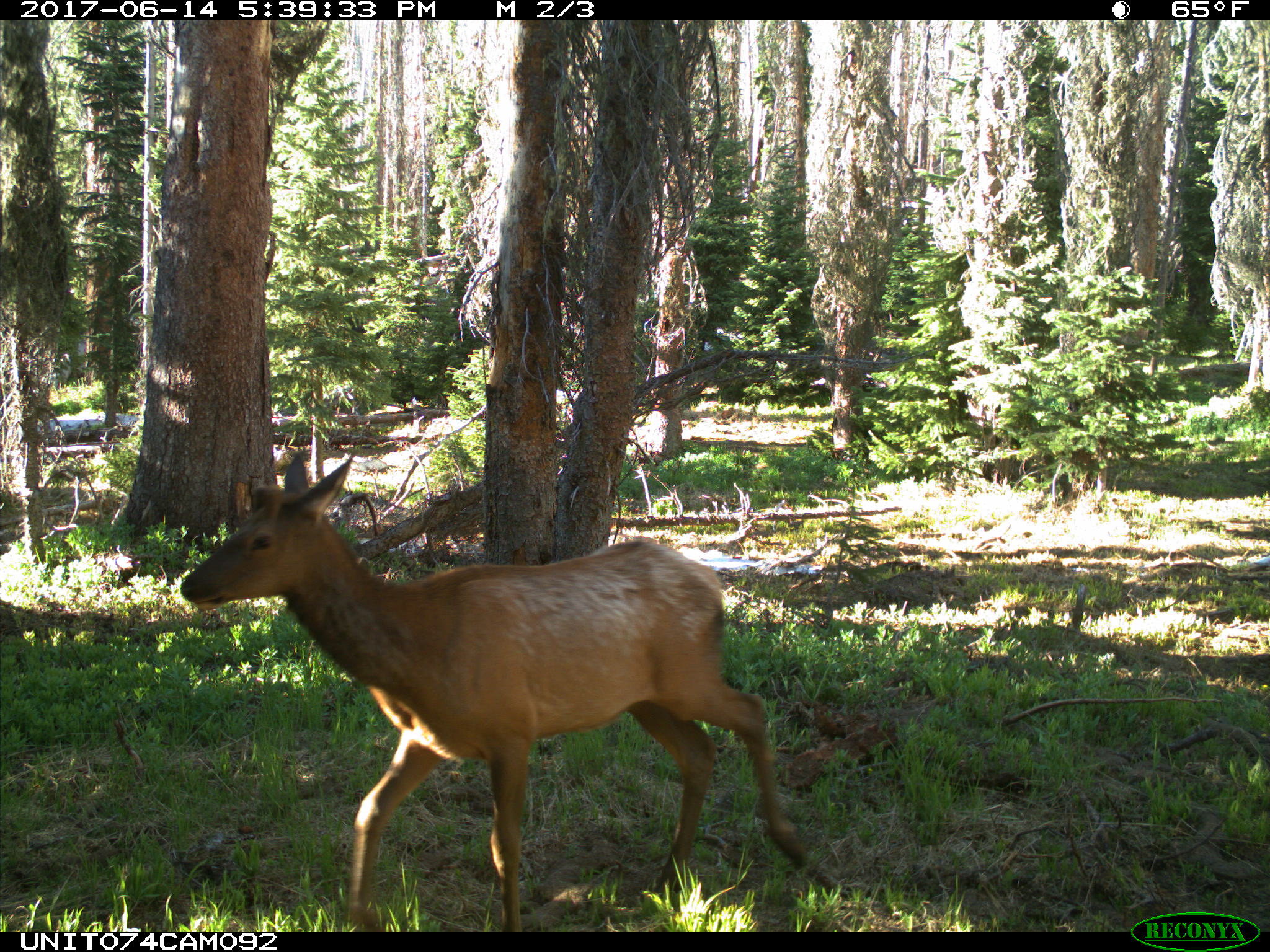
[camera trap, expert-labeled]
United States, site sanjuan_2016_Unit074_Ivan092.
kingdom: Animalia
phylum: Chordata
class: Mammalia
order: Artiodactyla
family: Cervidae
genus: Cervus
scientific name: Cervus elaphus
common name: red deer